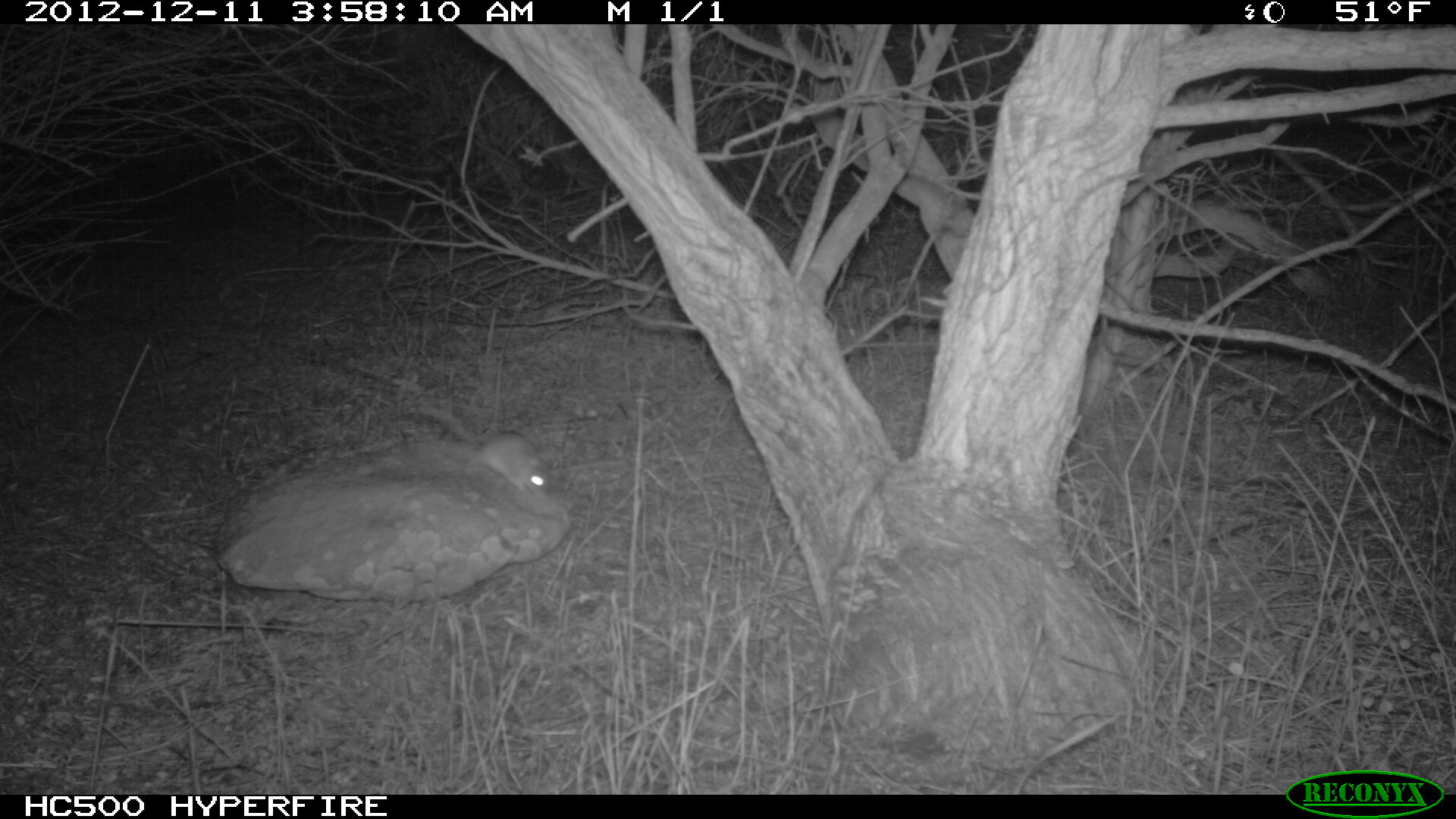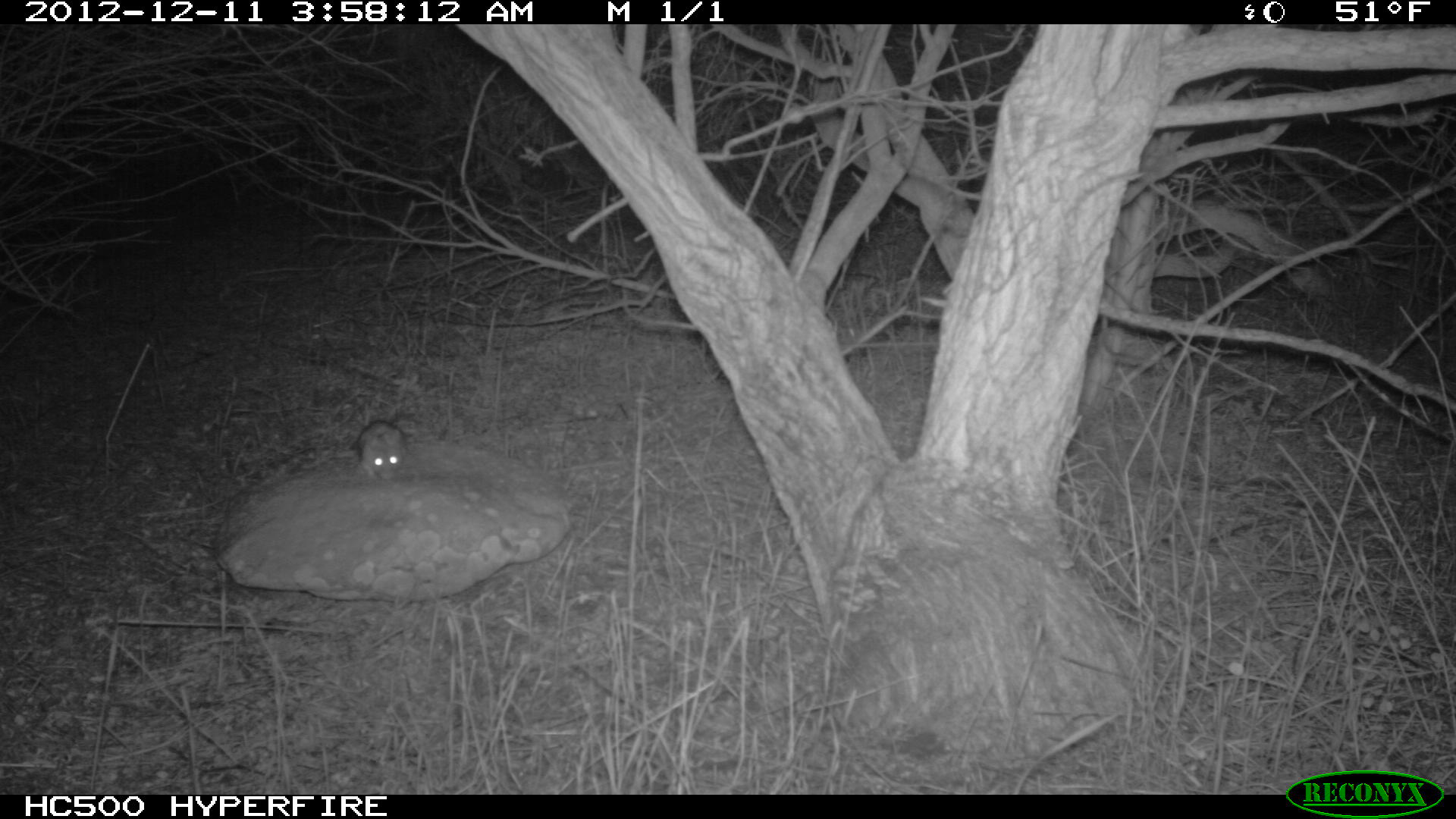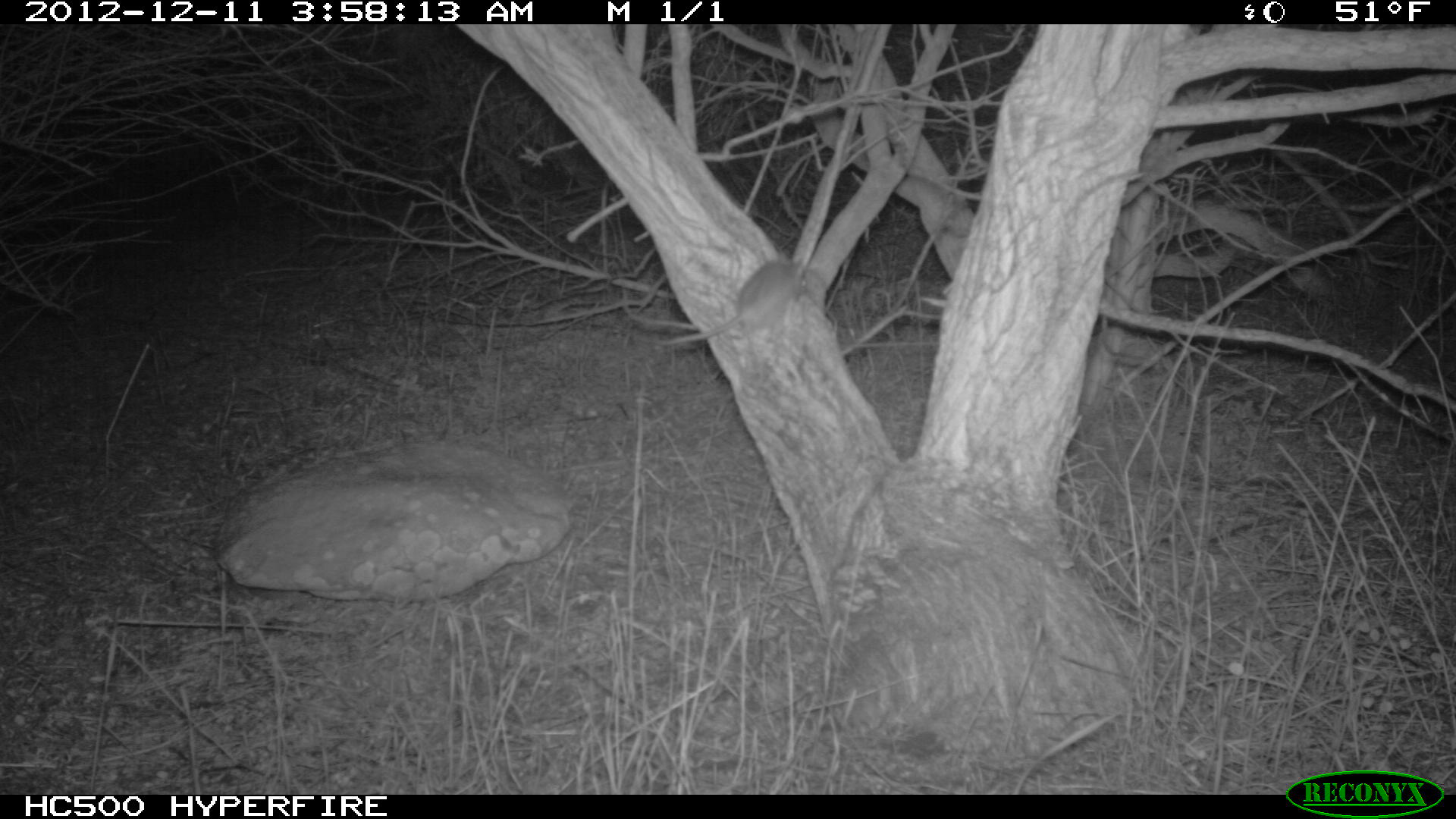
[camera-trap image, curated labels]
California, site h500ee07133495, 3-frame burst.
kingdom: Animalia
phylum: Chordata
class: Mammalia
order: Rodentia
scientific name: Rodentia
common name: rodent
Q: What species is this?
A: Rodent (Rodentia).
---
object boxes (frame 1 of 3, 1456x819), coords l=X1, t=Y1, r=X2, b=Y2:
rodent: l=420, t=406, r=557, b=503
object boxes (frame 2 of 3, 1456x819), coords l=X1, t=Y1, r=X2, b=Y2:
rodent: l=356, t=419, r=405, b=480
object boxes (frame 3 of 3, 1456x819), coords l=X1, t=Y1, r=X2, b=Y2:
rodent: l=658, t=252, r=806, b=347